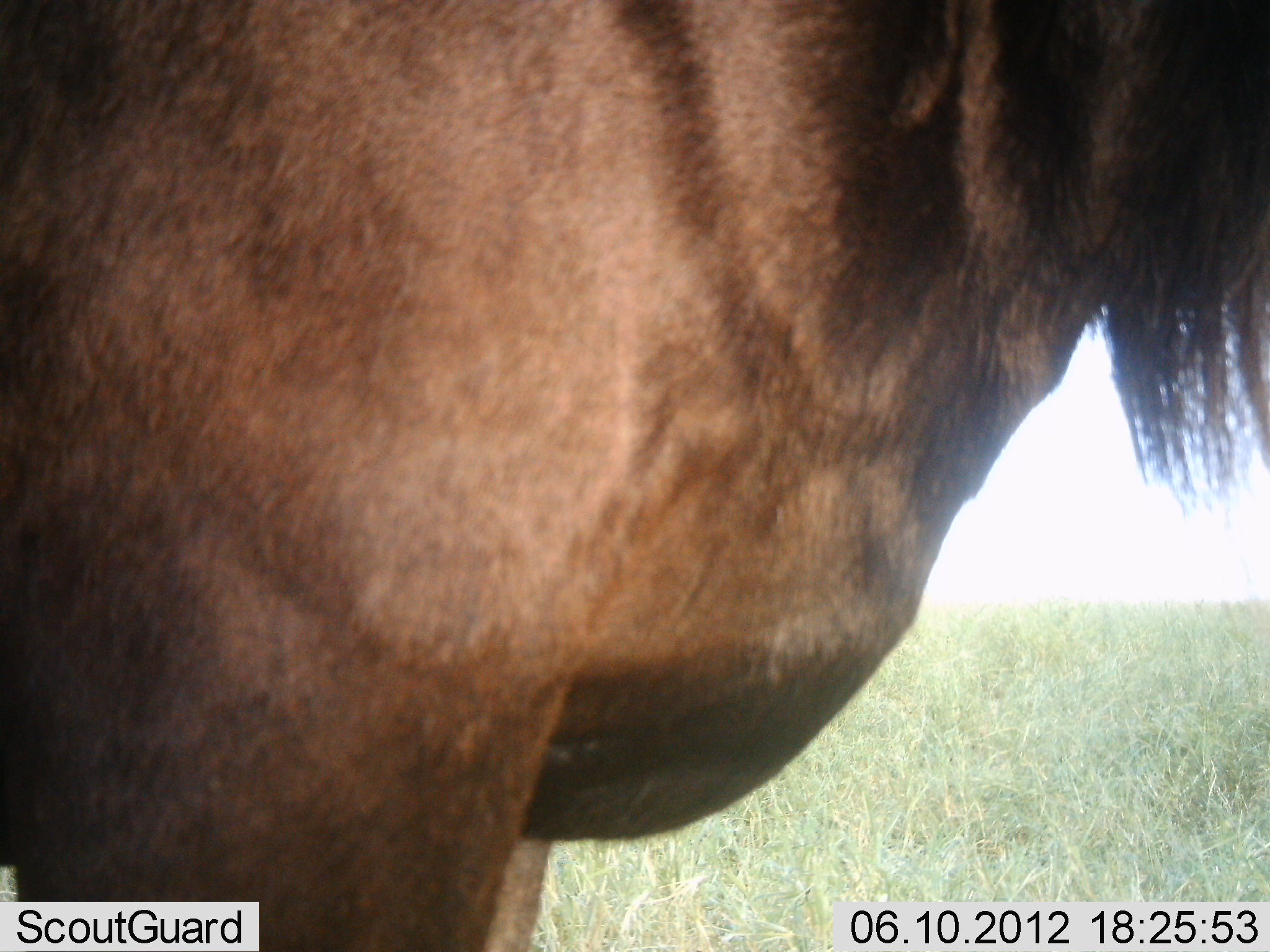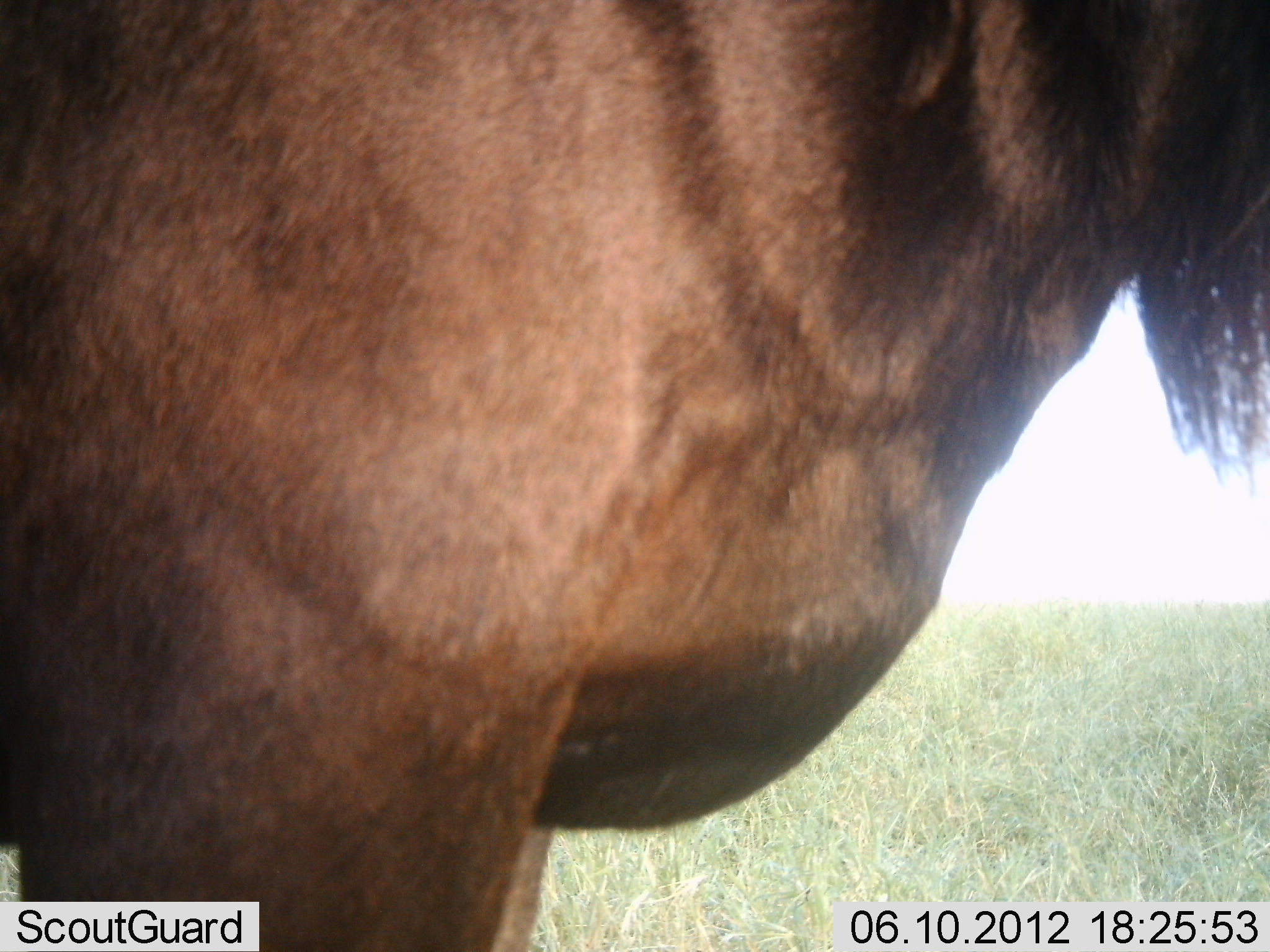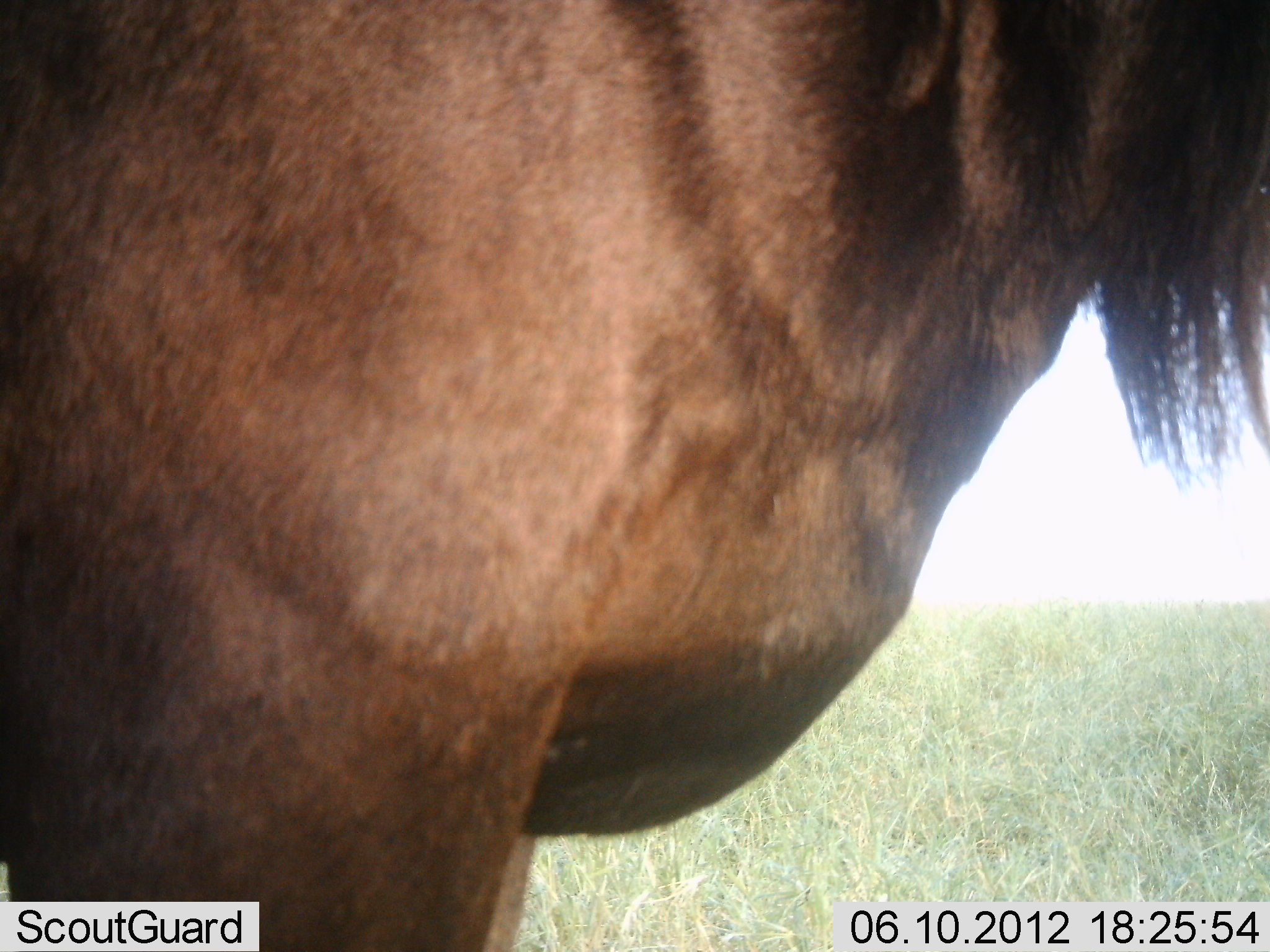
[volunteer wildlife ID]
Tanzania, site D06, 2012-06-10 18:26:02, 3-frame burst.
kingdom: Animalia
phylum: Chordata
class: Mammalia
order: Artiodactyla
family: Bovidae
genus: Connochaetes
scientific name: Connochaetes taurinus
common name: blue wildebeest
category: wildebeest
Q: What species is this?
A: Wildebeest (blue wildebeest) (Connochaetes taurinus).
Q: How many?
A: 1.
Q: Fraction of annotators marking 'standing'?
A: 80%.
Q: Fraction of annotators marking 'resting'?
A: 0%.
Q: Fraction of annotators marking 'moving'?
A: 20%.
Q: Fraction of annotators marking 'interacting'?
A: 0%.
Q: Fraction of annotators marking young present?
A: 0%.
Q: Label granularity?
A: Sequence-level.